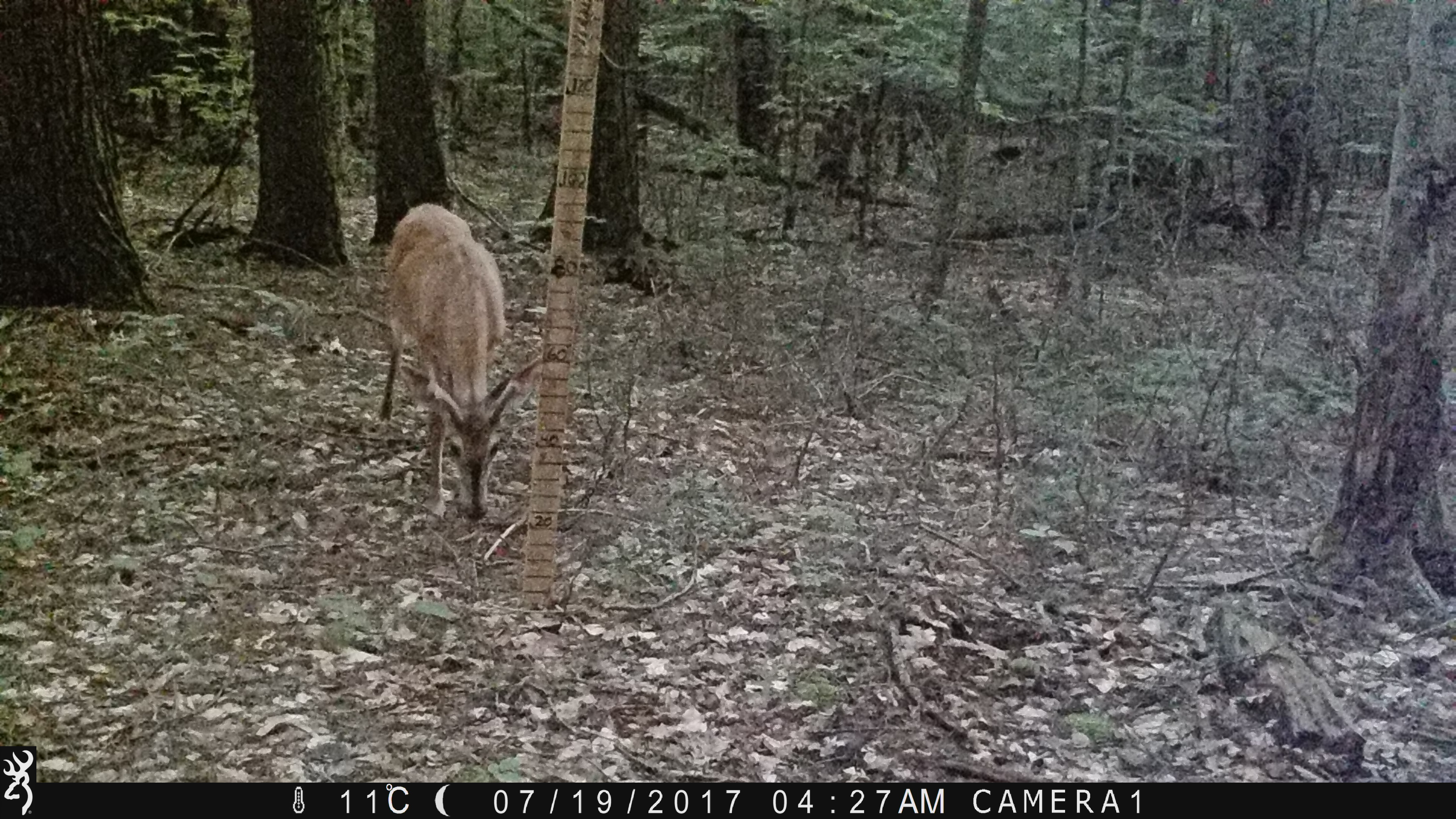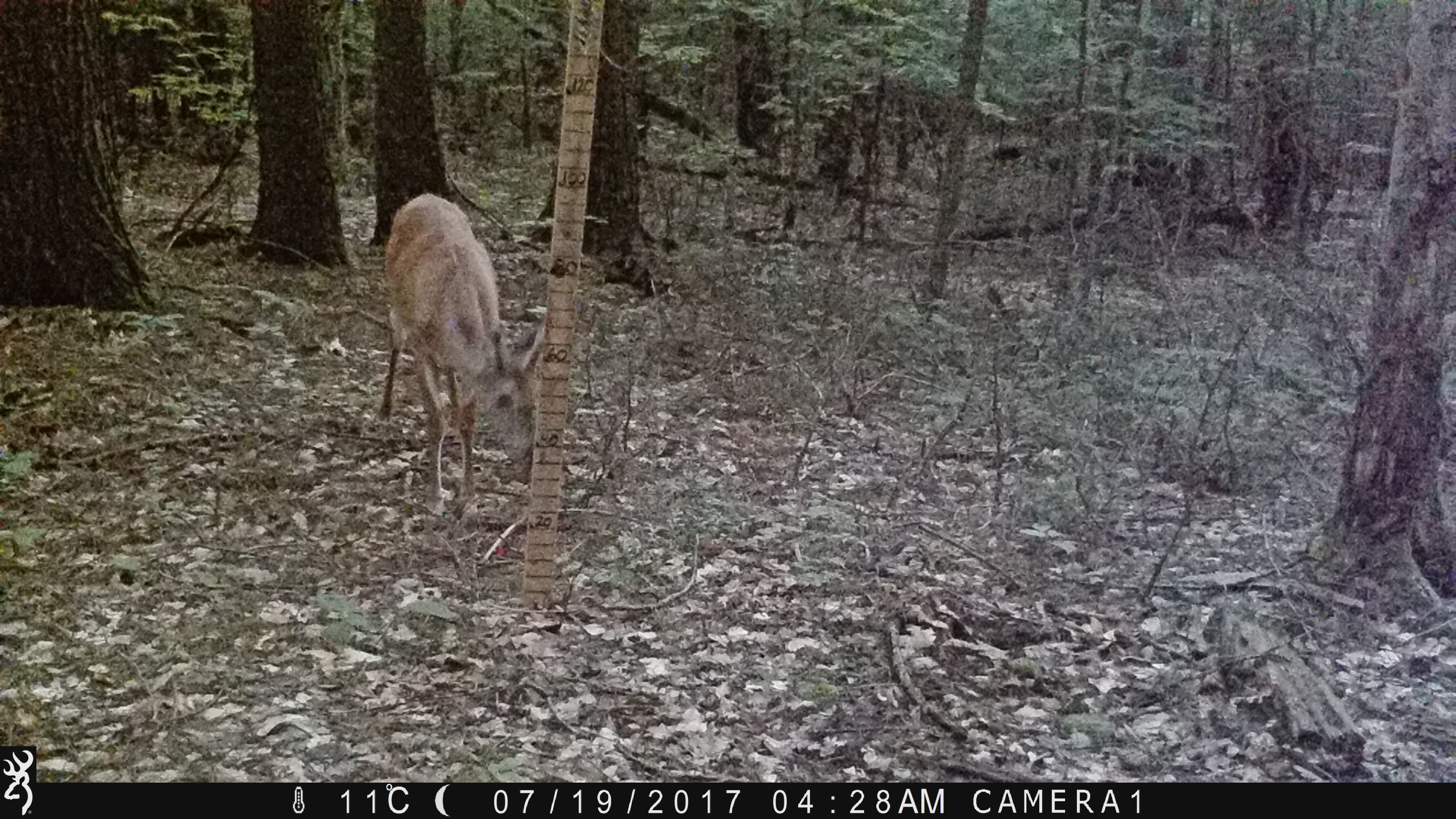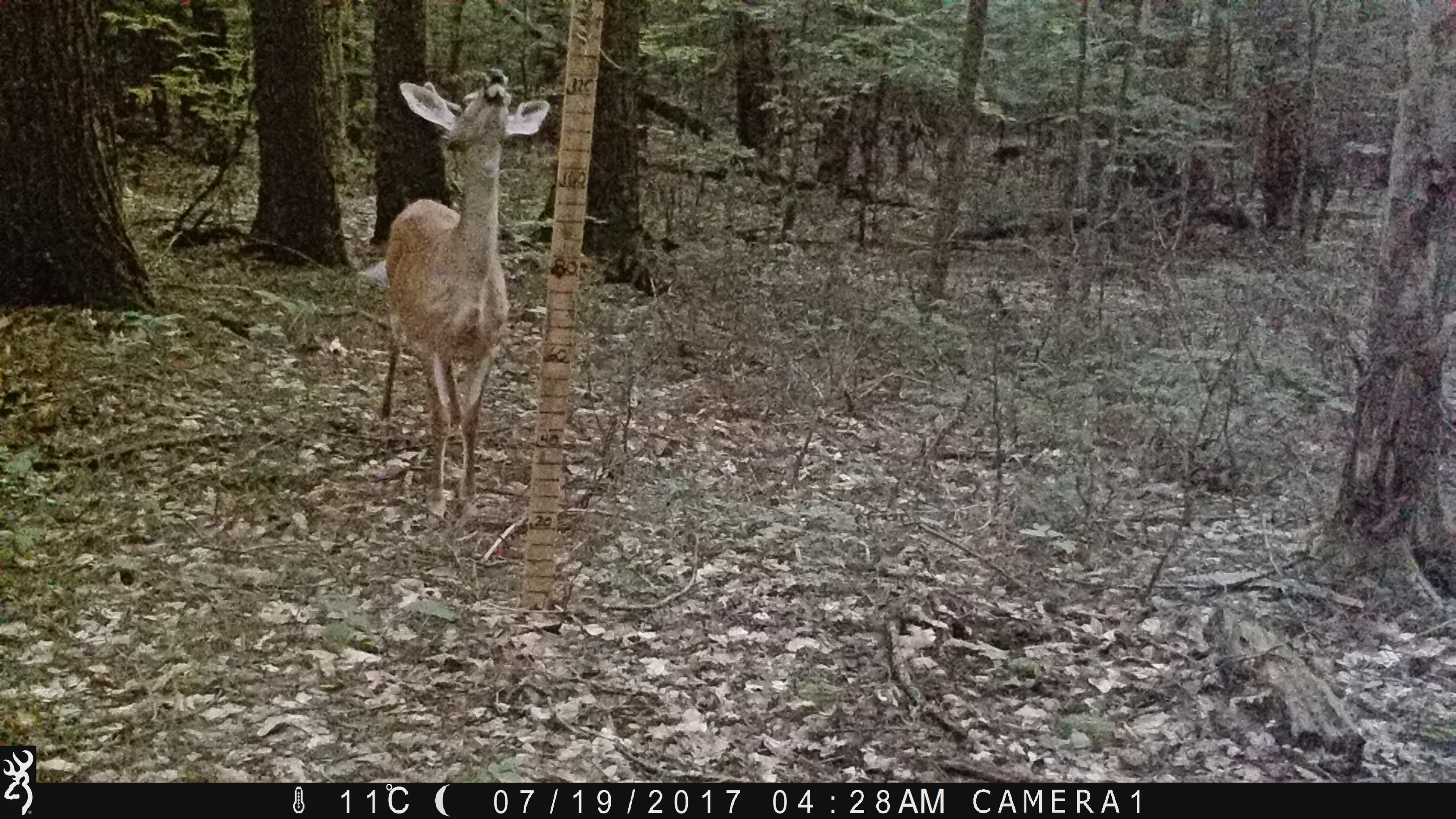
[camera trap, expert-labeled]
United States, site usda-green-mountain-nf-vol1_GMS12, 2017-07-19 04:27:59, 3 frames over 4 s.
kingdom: Animalia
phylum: Chordata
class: Mammalia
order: Artiodactyla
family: Cervidae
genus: Odocoileus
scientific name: Odocoileus virginianus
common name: white-tailed deer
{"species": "white-tailed deer (Odocoileus virginianus)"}